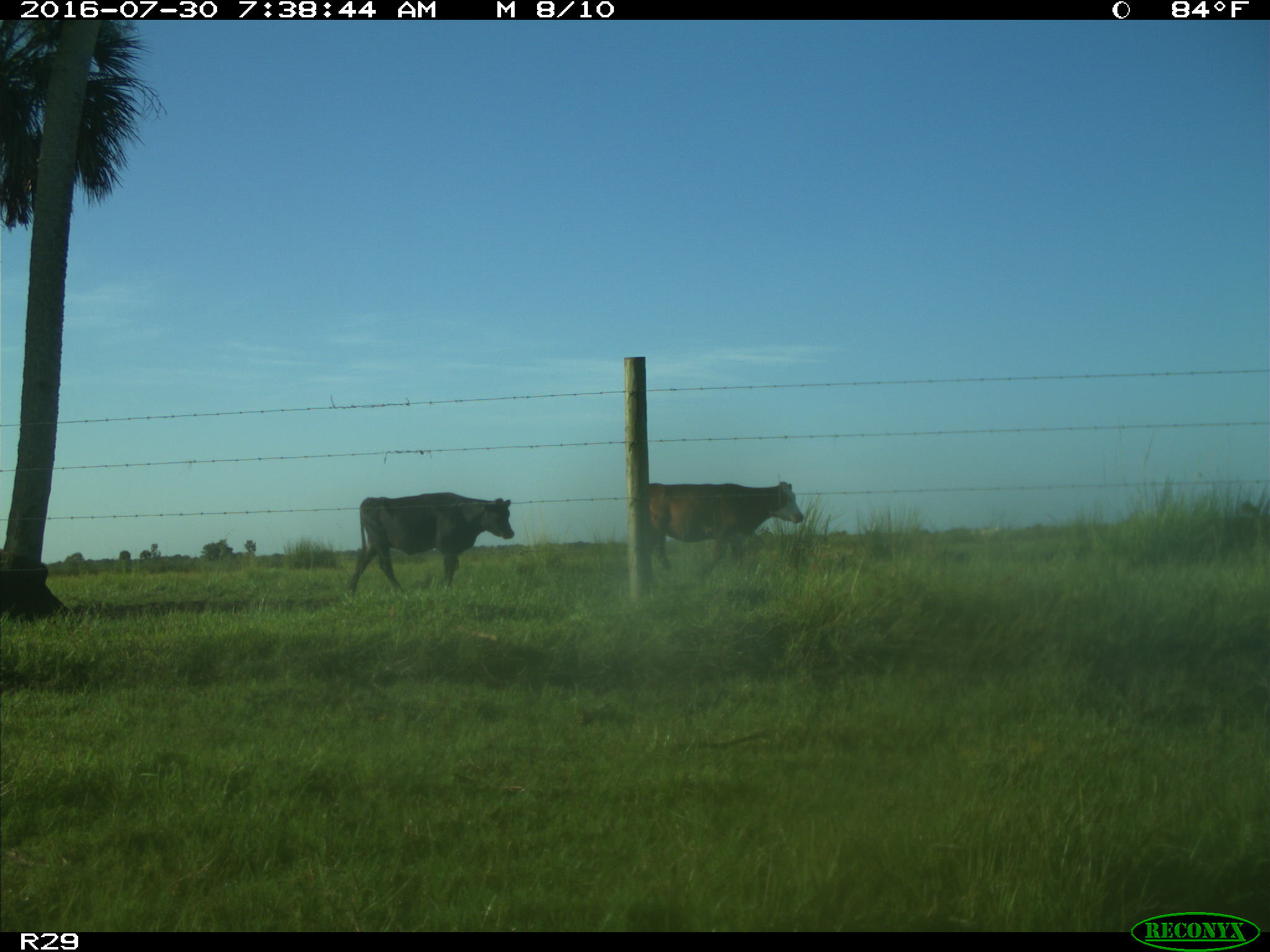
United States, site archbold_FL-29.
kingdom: Animalia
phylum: Chordata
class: Mammalia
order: Artiodactyla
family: Bovidae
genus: Bos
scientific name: Bos taurus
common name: domestic cow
Bos taurus (domestic cow).